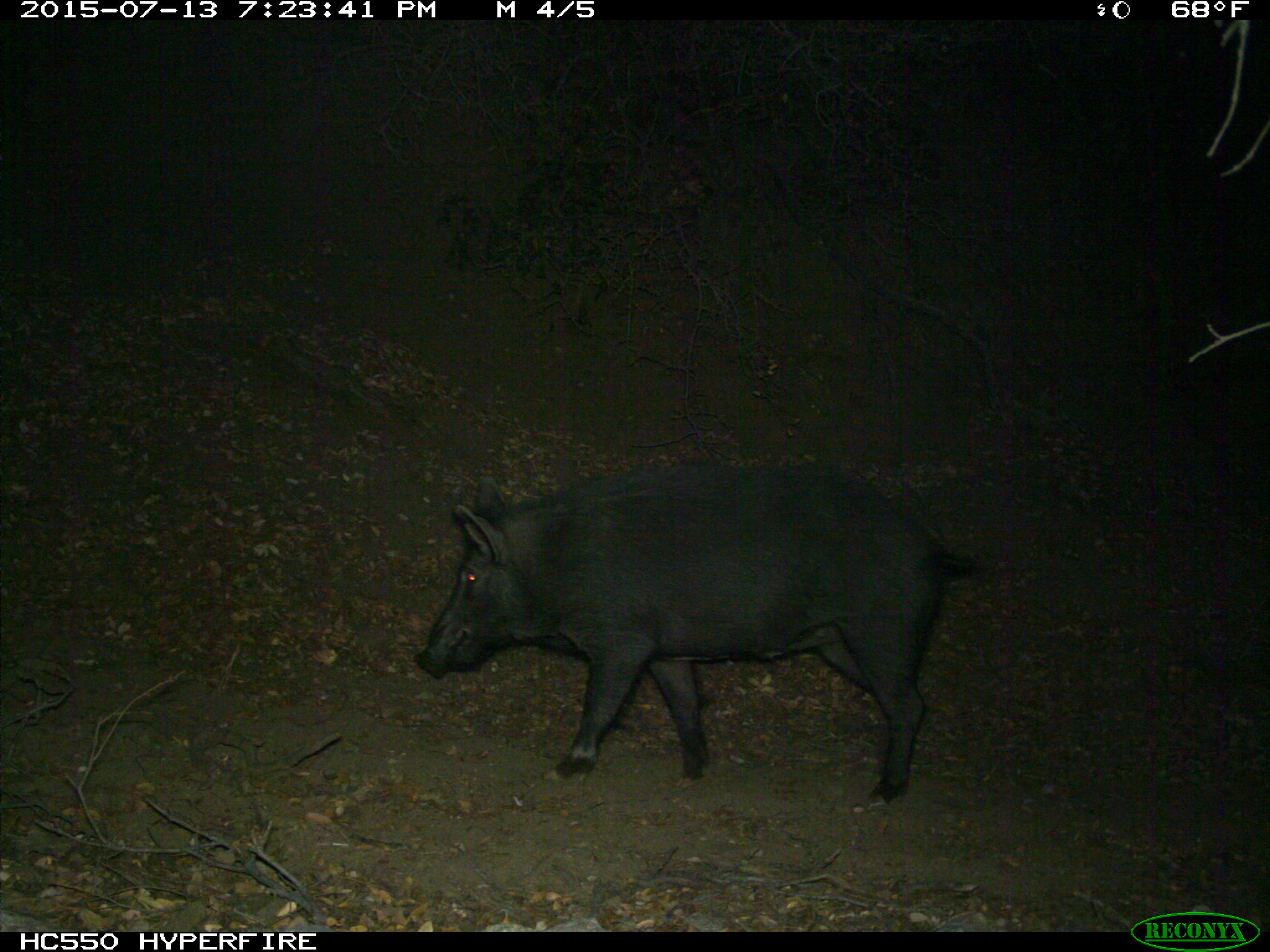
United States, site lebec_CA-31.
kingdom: Animalia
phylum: Chordata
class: Mammalia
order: Artiodactyla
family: Suidae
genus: Sus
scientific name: Sus scrofa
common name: wild boar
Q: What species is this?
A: Sus scrofa (wild boar).